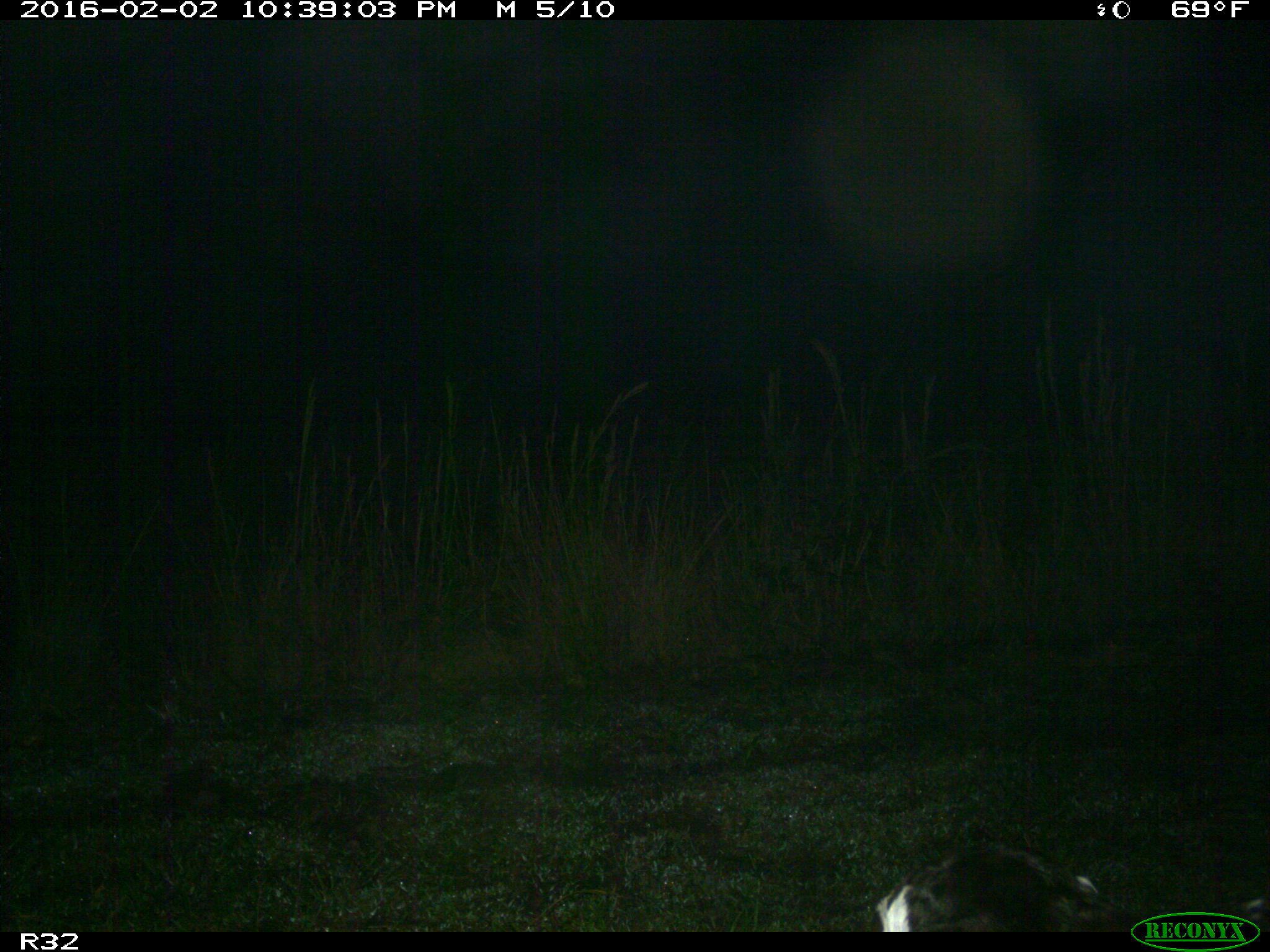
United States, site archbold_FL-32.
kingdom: Animalia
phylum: Chordata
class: Mammalia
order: Artiodactyla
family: Bovidae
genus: Bos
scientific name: Bos taurus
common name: domestic cow